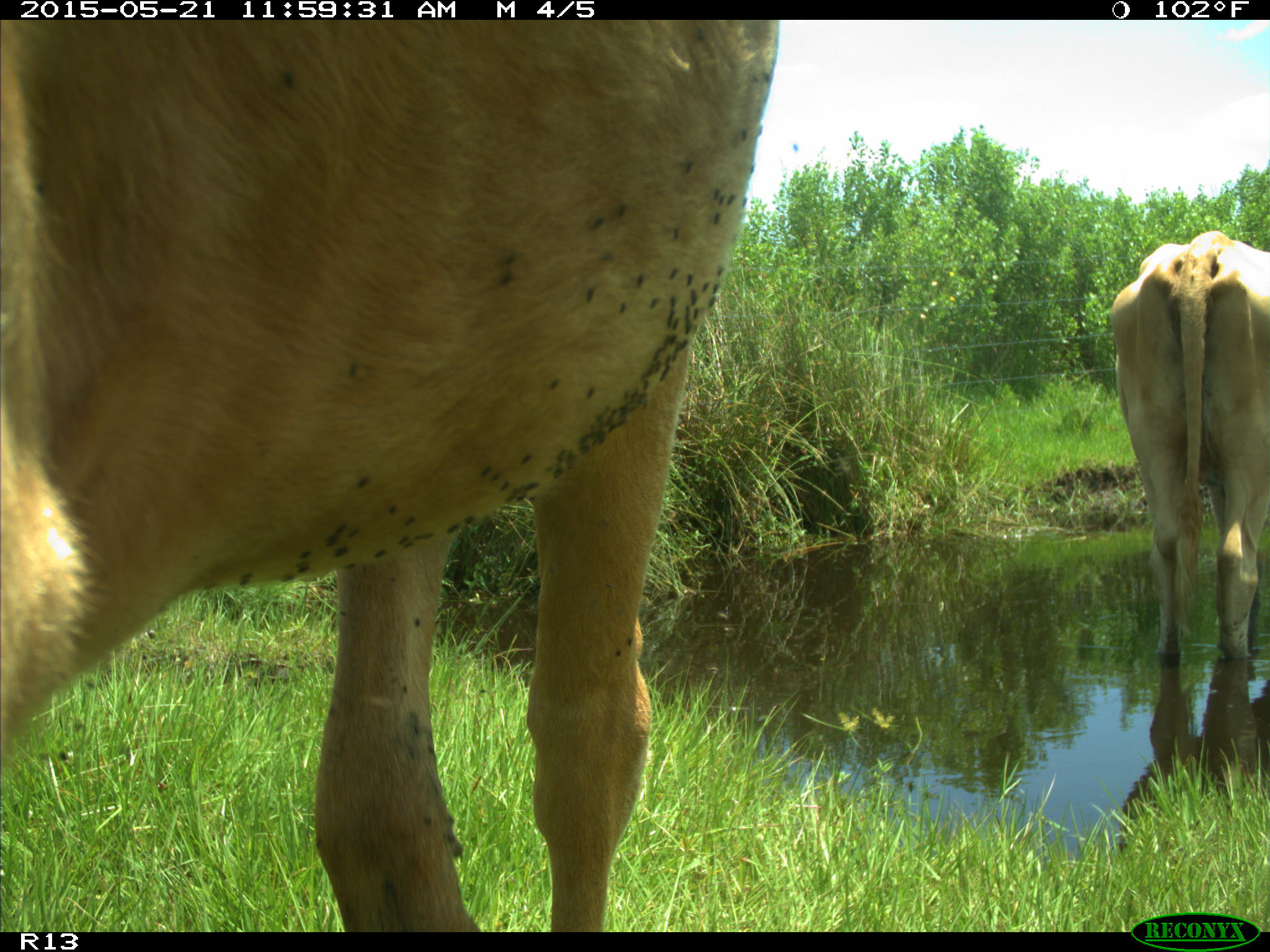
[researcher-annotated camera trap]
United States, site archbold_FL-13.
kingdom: Animalia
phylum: Chordata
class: Mammalia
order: Artiodactyla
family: Bovidae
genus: Bos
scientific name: Bos taurus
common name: domestic cow